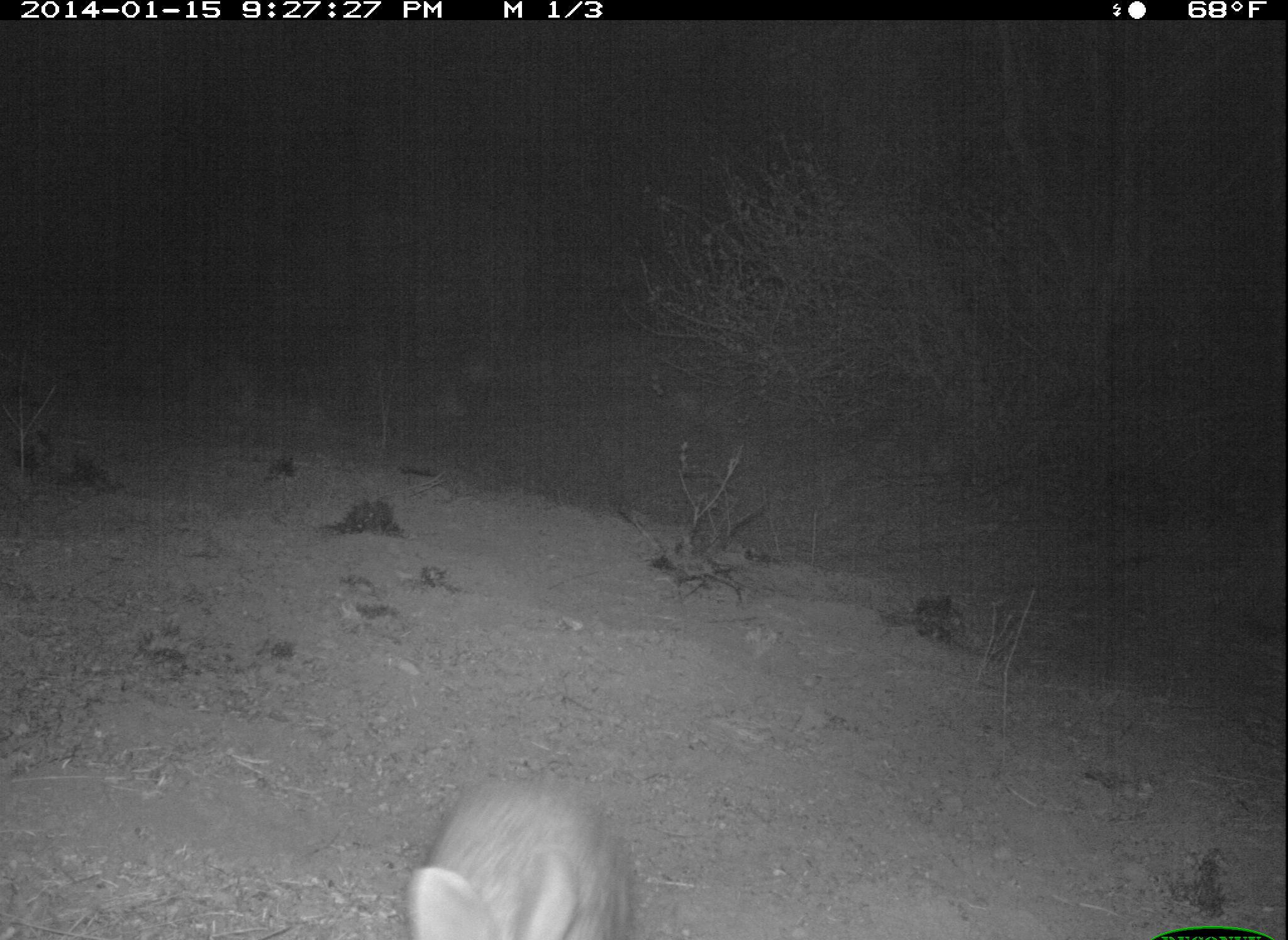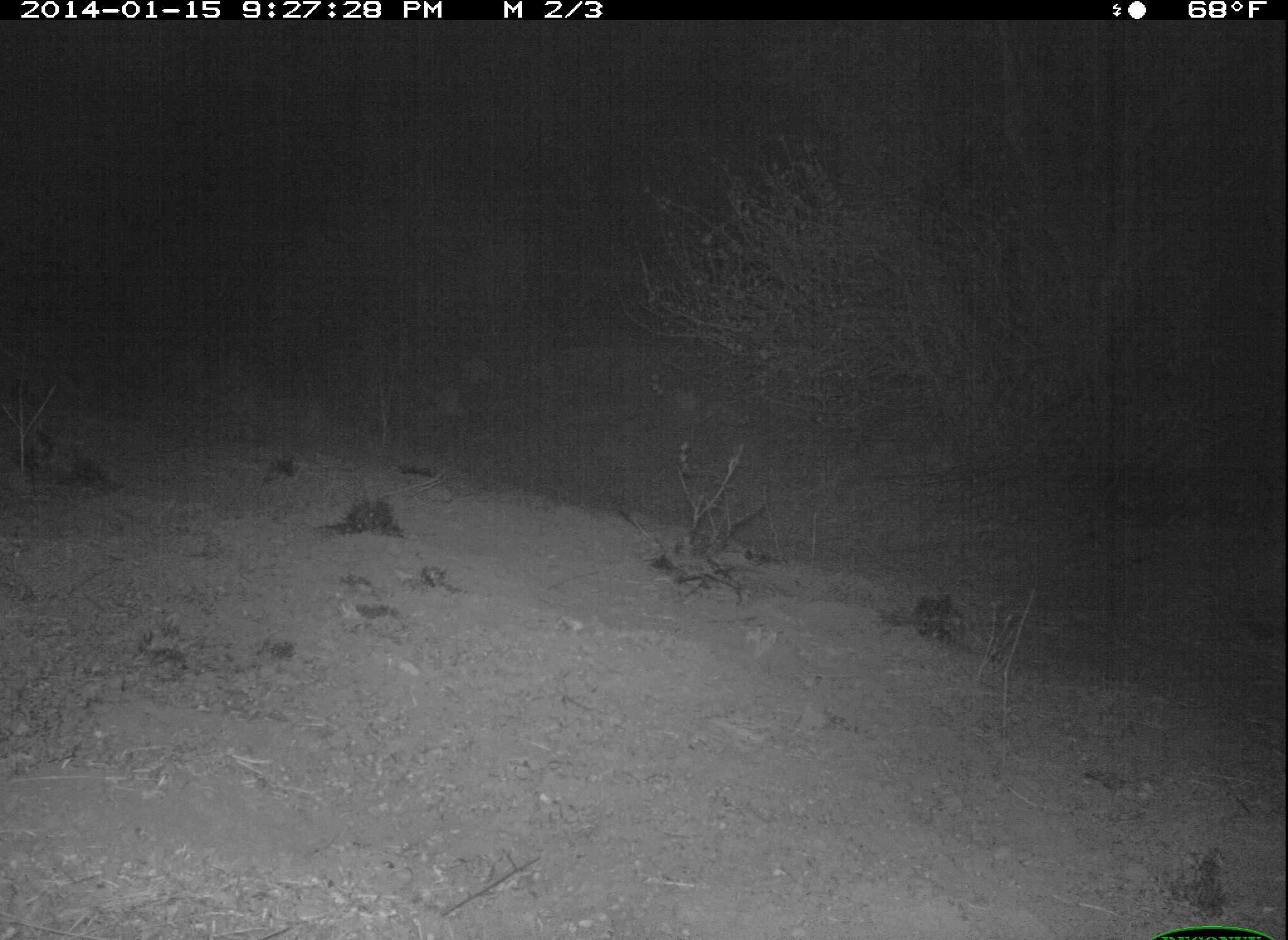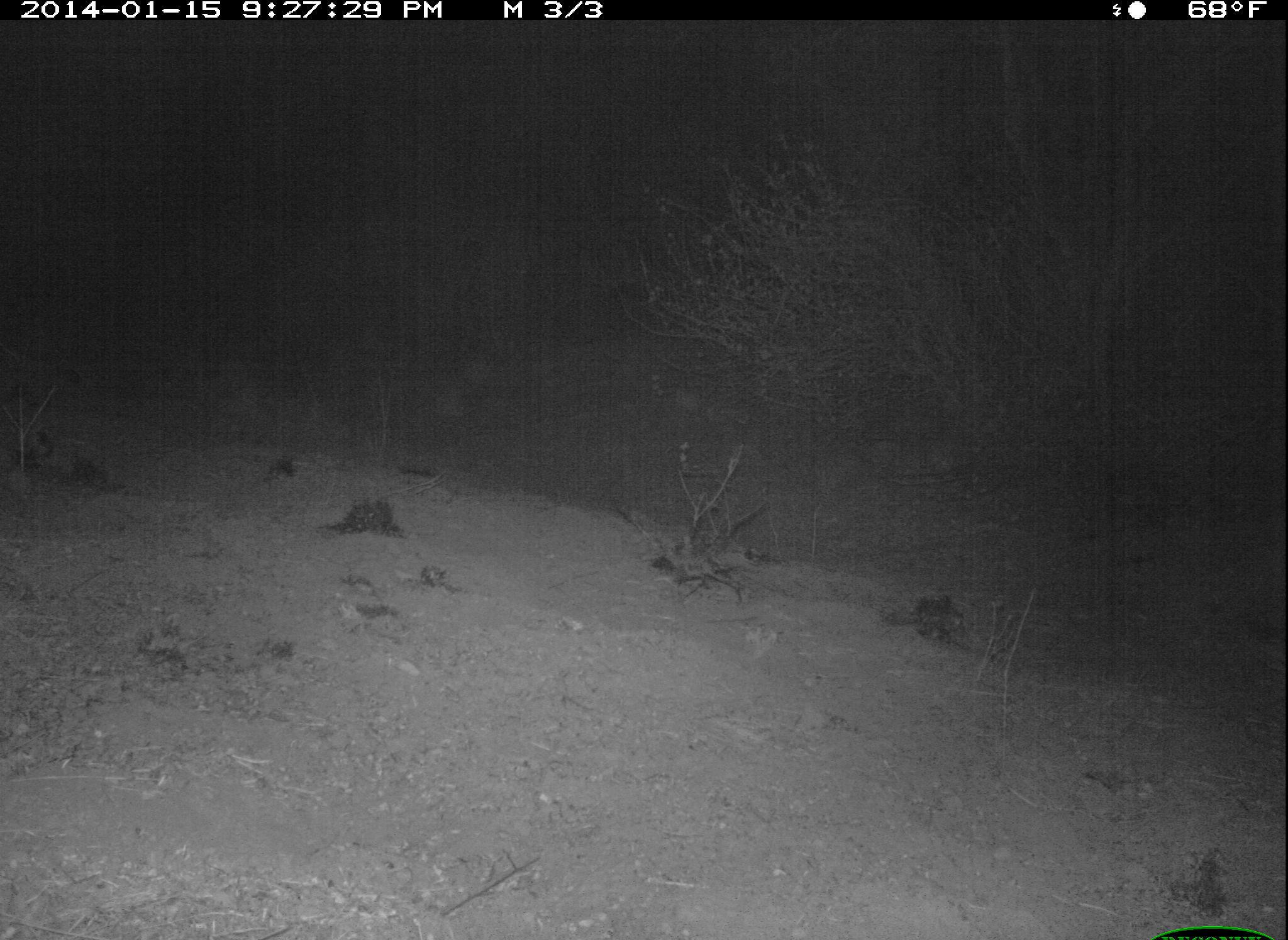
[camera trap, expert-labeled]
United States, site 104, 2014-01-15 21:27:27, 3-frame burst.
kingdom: Animalia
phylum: Chordata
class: Mammalia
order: Lagomorpha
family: Leporidae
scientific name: Leporidae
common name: rabbits and hares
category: rabbit